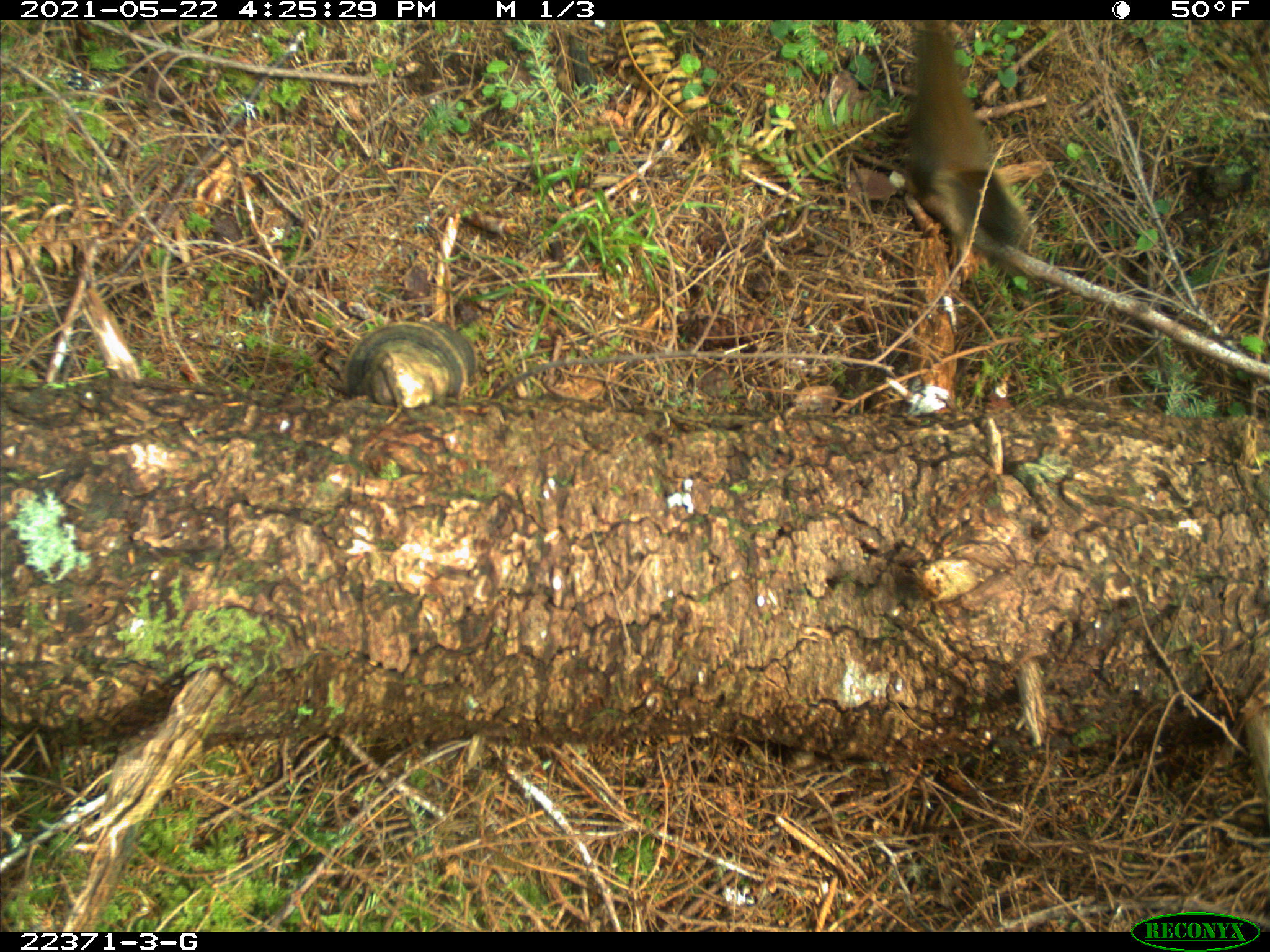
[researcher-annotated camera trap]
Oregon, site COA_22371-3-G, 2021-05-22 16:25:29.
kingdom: Animalia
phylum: Chordata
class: Mammalia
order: Rodentia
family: Sciuridae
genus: Tamiasciurus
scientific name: Tamiasciurus douglasii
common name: douglas squirrel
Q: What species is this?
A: Douglas squirrel (Tamiasciurus douglasii).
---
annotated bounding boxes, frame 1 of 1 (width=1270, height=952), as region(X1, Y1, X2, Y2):
douglas squirrel: region(874, 21, 1083, 308)